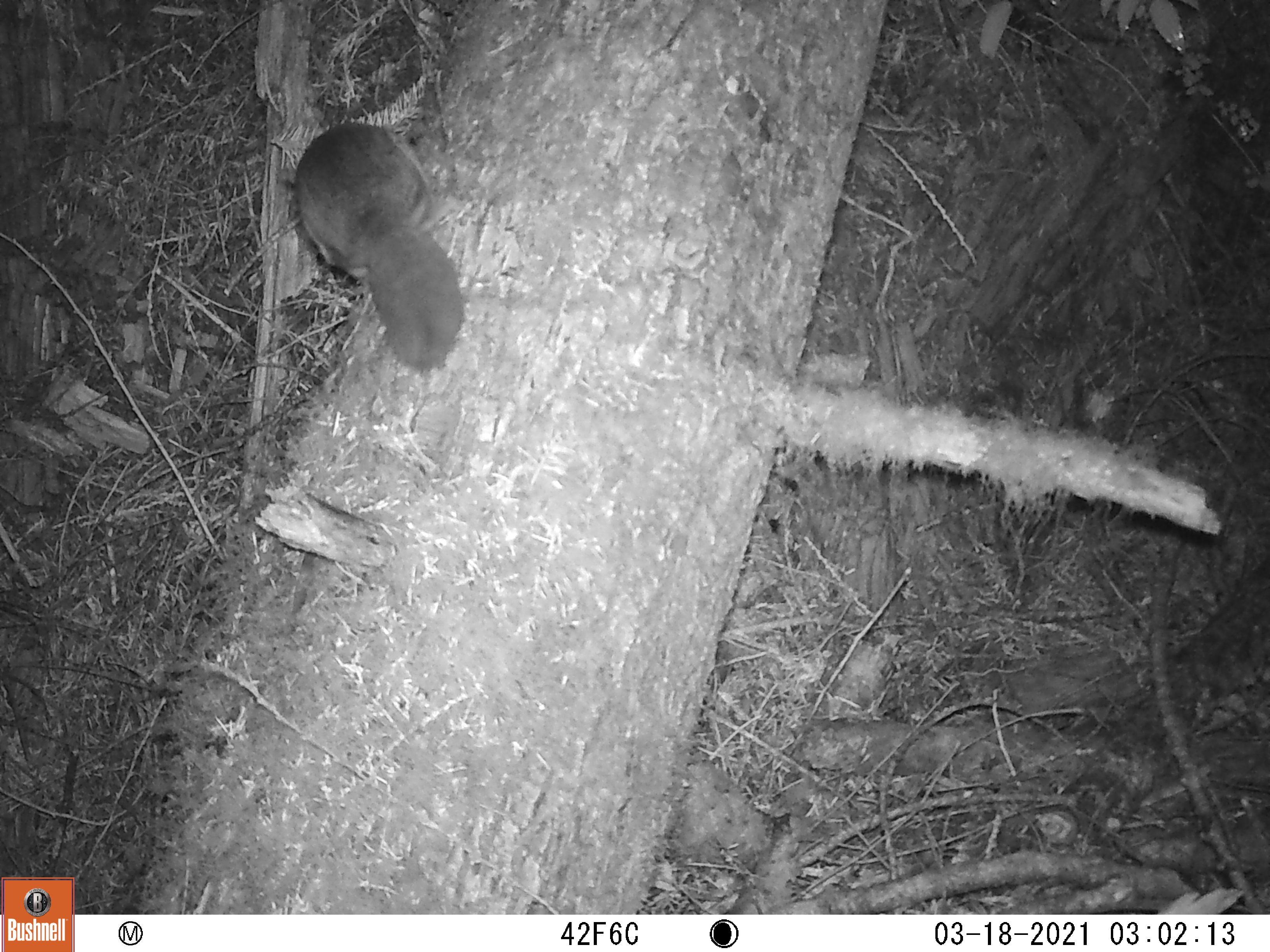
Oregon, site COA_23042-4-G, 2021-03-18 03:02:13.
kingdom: Animalia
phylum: Chordata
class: Mammalia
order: Rodentia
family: Sciuridae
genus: Glaucomys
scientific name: Glaucomys oregonensis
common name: humboldt's flying squirrel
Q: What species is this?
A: Humboldt's flying squirrel (Glaucomys oregonensis).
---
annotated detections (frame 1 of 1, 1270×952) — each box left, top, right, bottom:
humboldt's flying squirrel: 276, 114, 468, 378